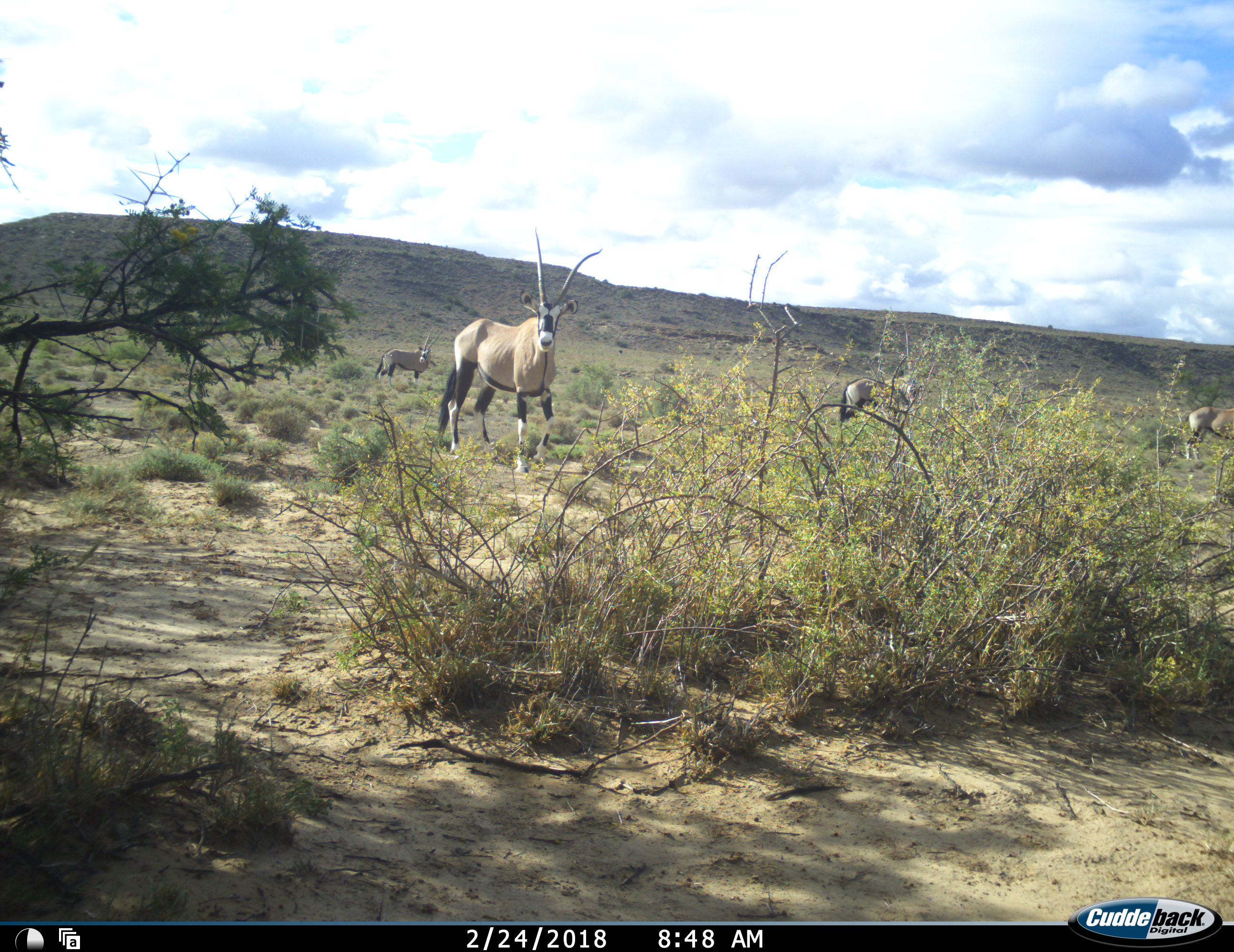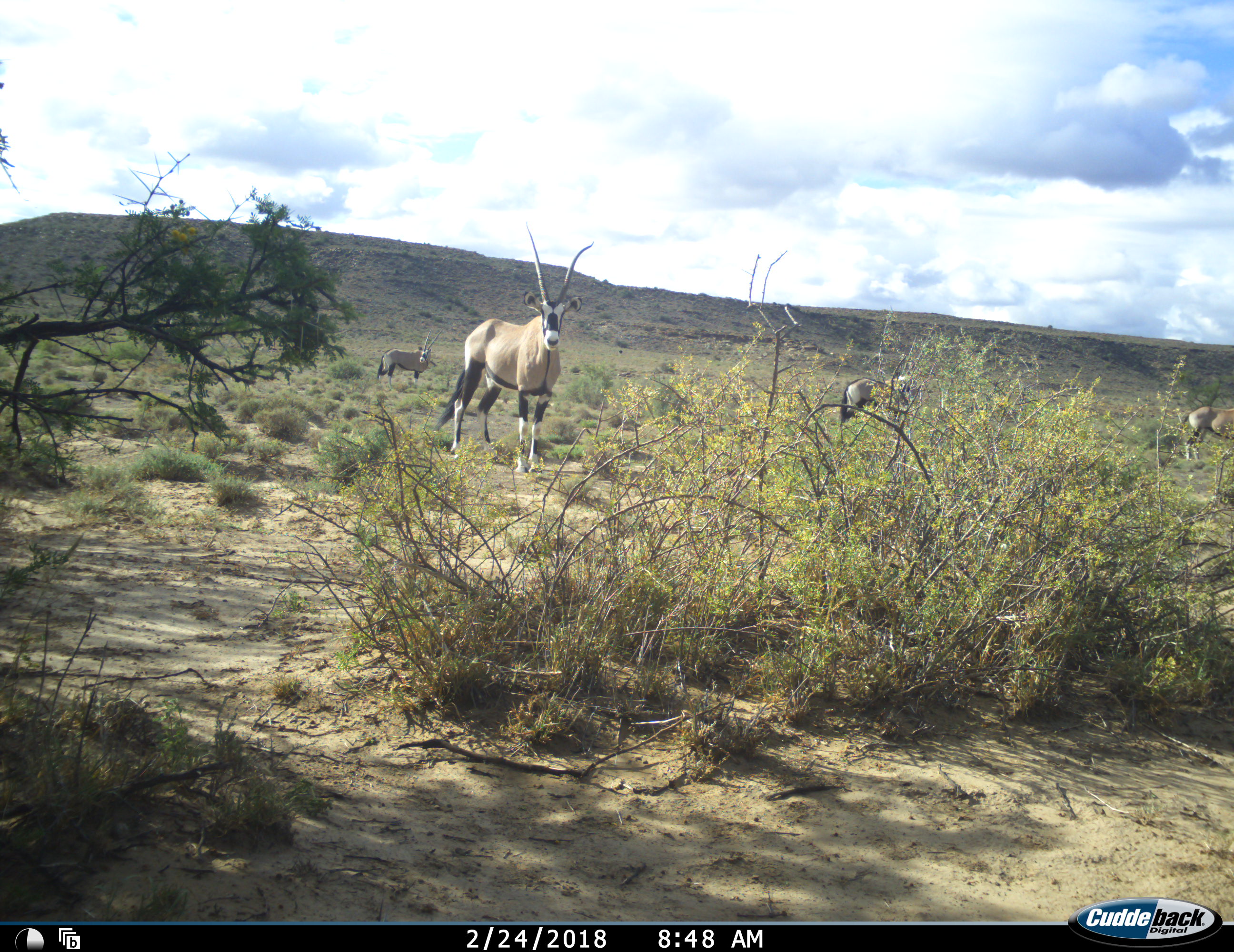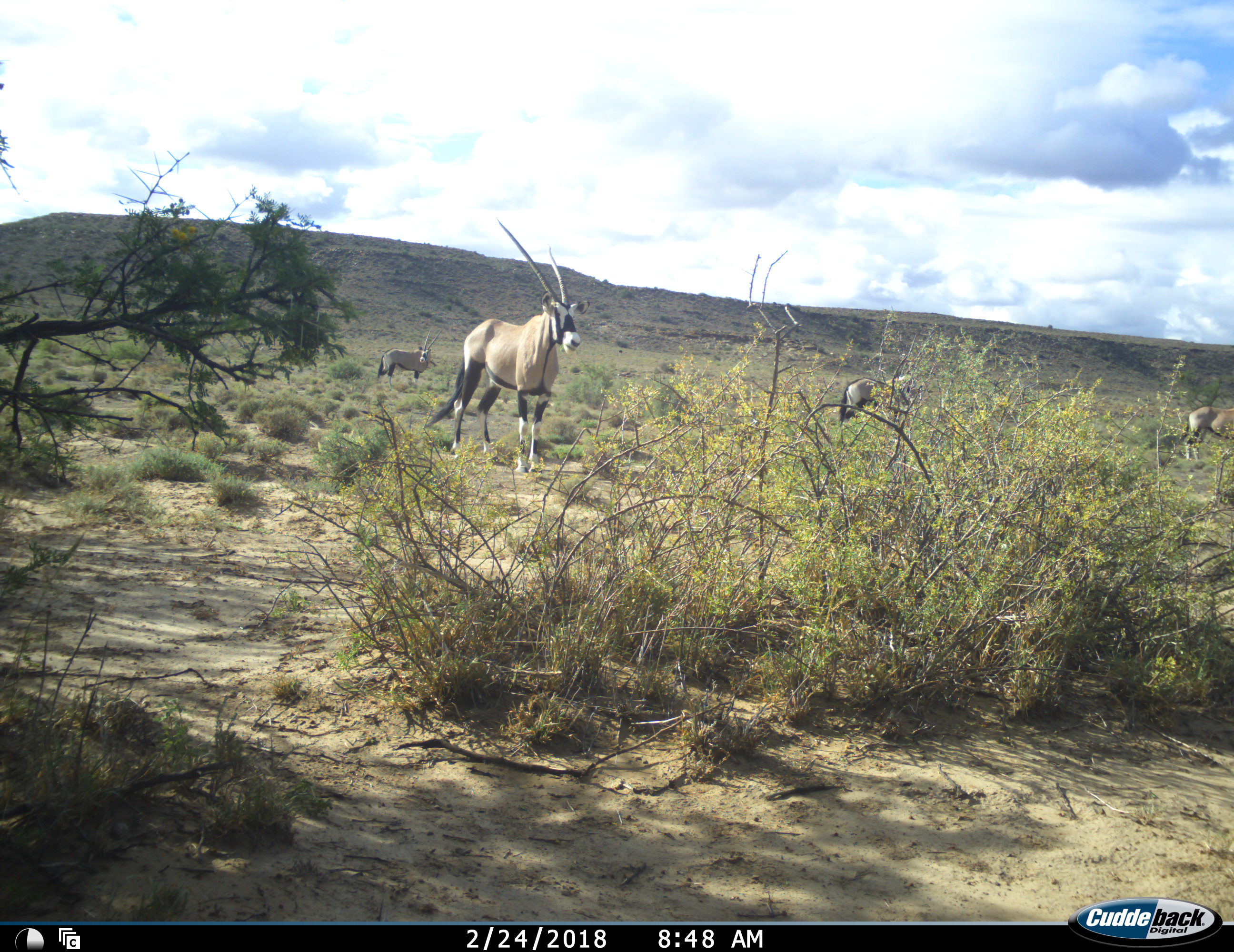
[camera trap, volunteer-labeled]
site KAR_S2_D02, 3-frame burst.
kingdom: Animalia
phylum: Chordata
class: Mammalia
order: Artiodactyla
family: Bovidae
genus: Oryx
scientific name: Oryx gazella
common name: gemsbok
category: oryx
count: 4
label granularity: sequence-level